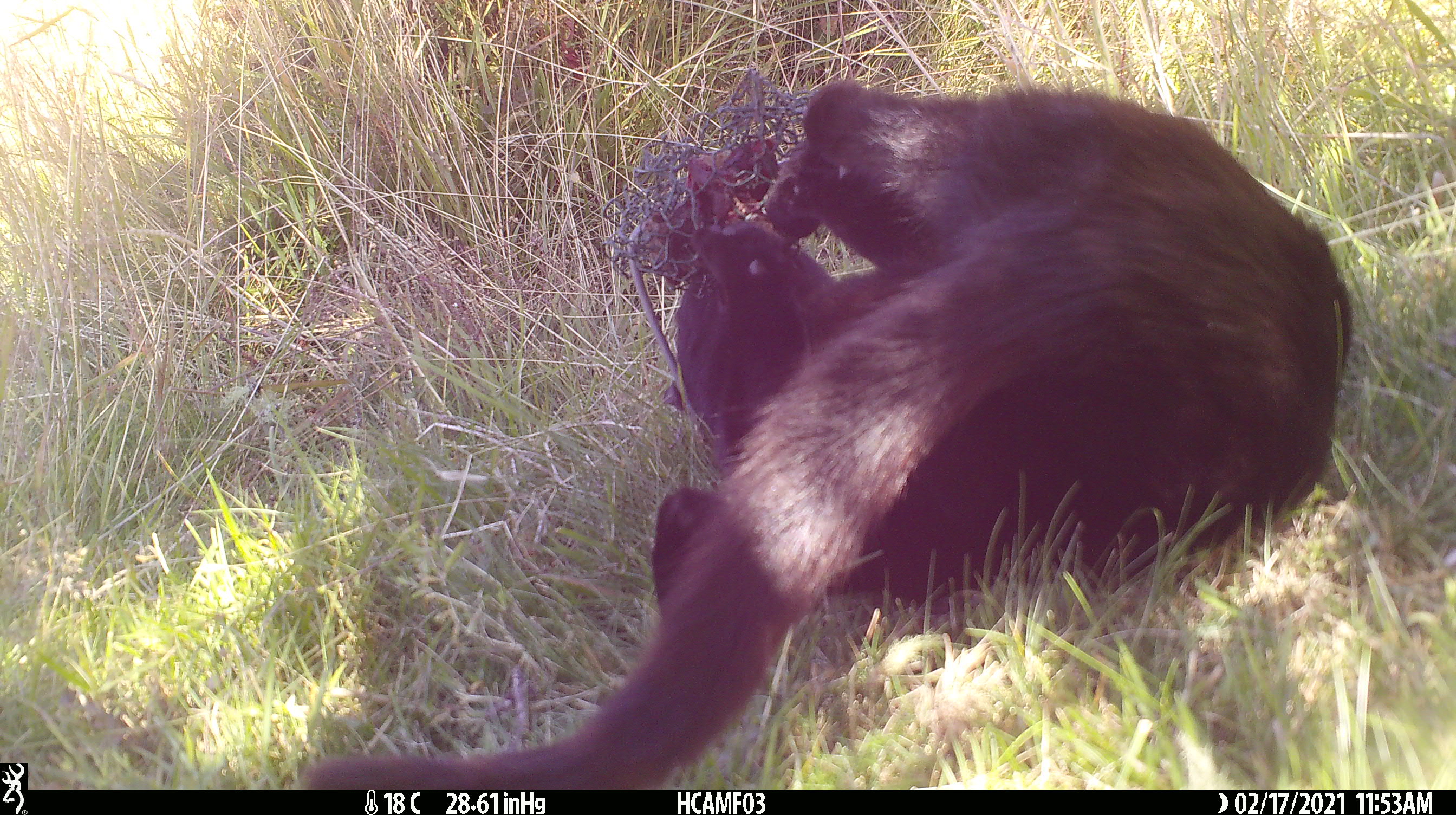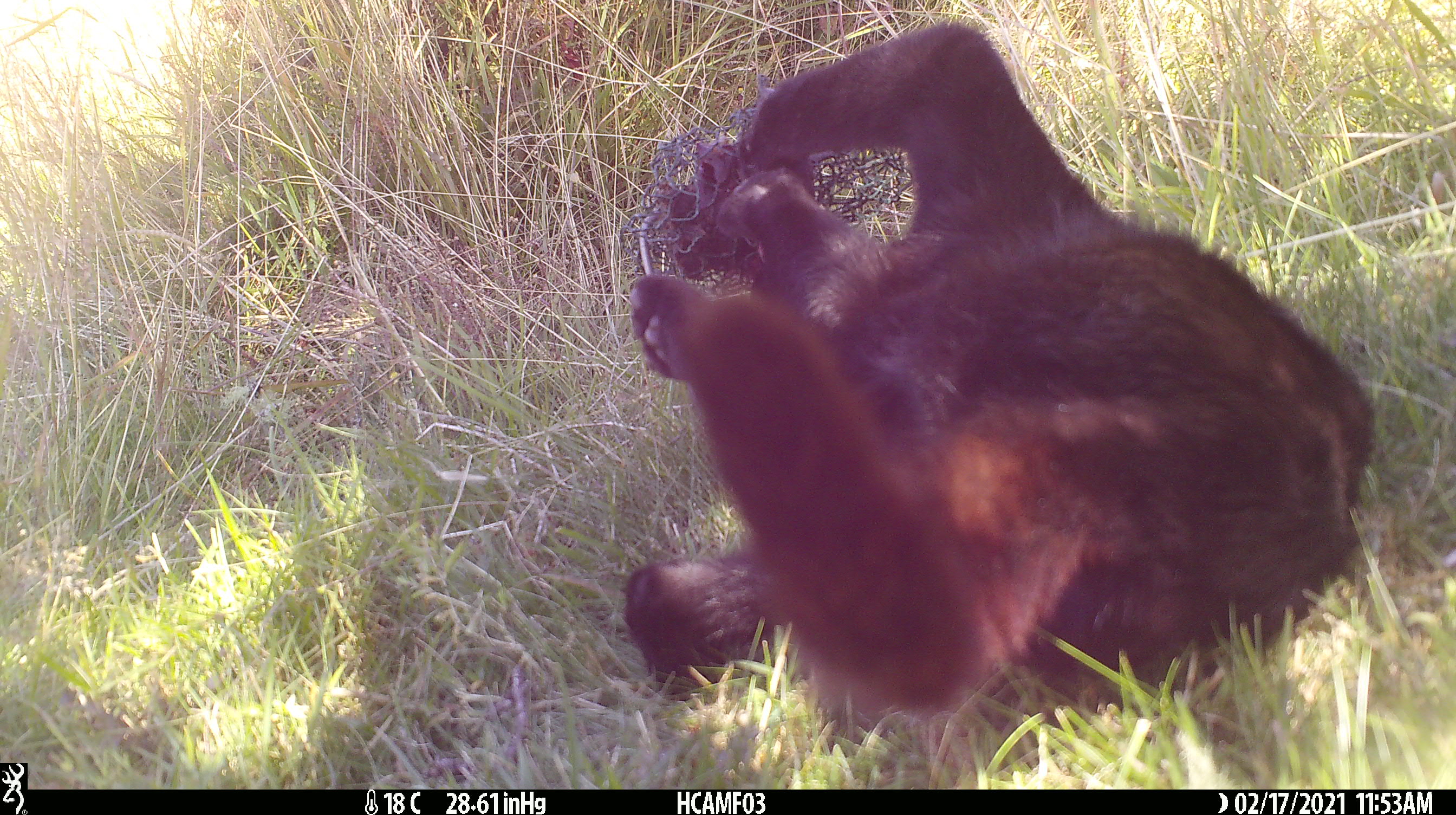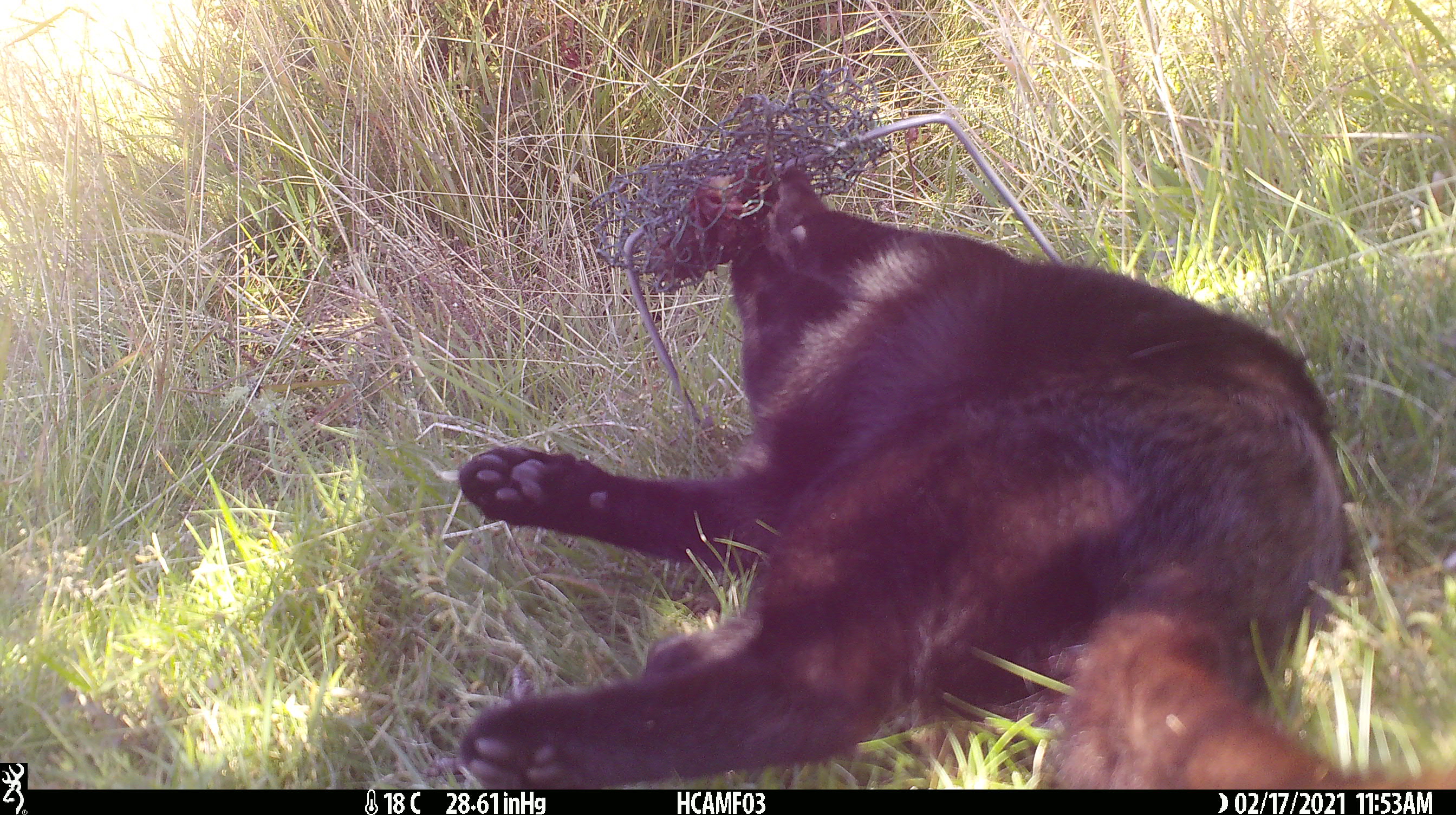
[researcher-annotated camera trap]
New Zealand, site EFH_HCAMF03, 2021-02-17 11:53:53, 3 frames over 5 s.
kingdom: Animalia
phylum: Chordata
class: Mammalia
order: Carnivora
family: Felidae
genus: Felis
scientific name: Felis catus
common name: domestic cat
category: cat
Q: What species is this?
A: Cat (domestic cat) (Felis catus).